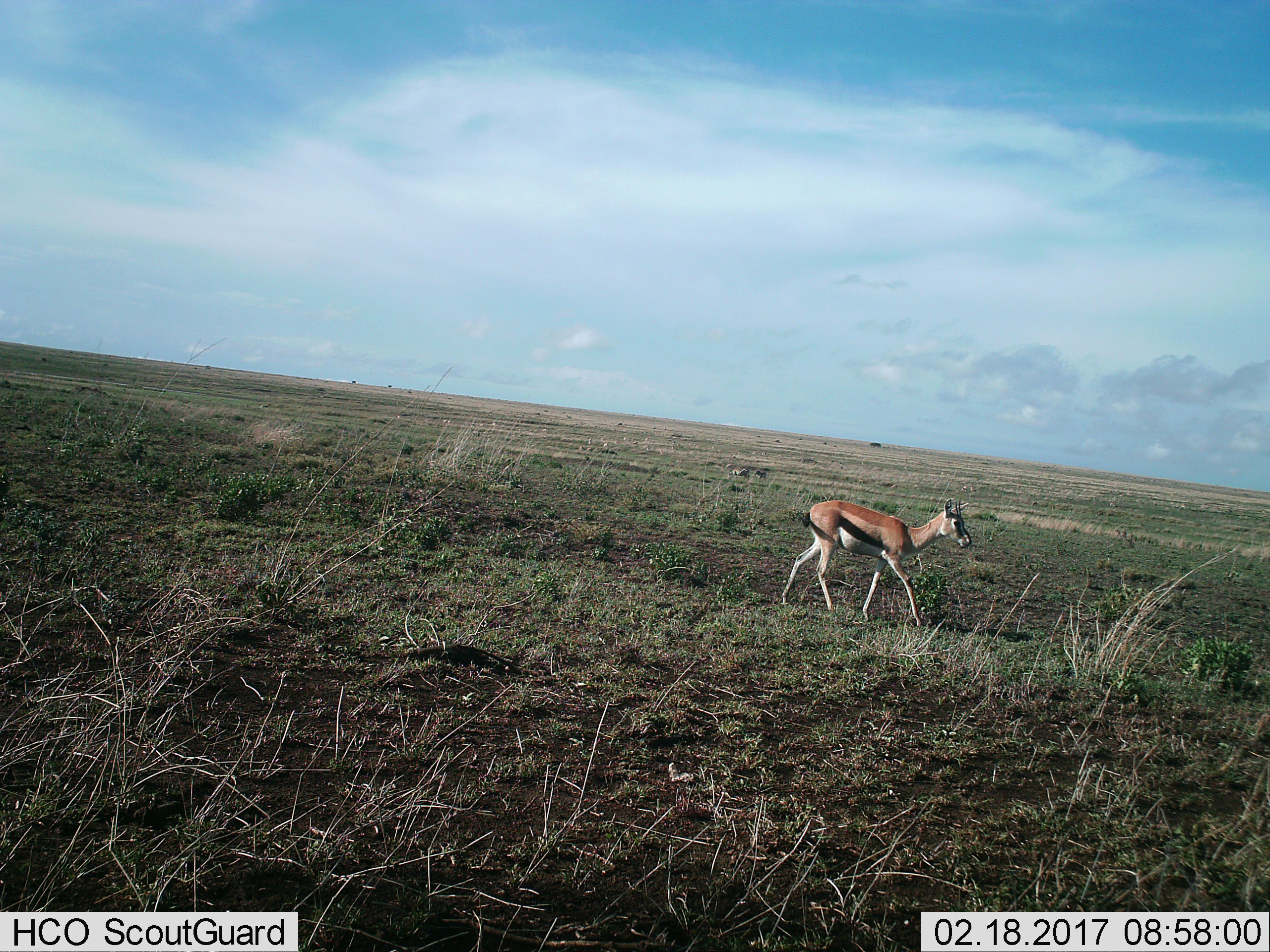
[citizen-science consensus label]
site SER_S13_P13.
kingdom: Animalia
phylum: Chordata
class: Mammalia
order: Artiodactyla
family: Bovidae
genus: Eudorcas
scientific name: Eudorcas thomsonii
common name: thomson's gazelle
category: gazellethomsons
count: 1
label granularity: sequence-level